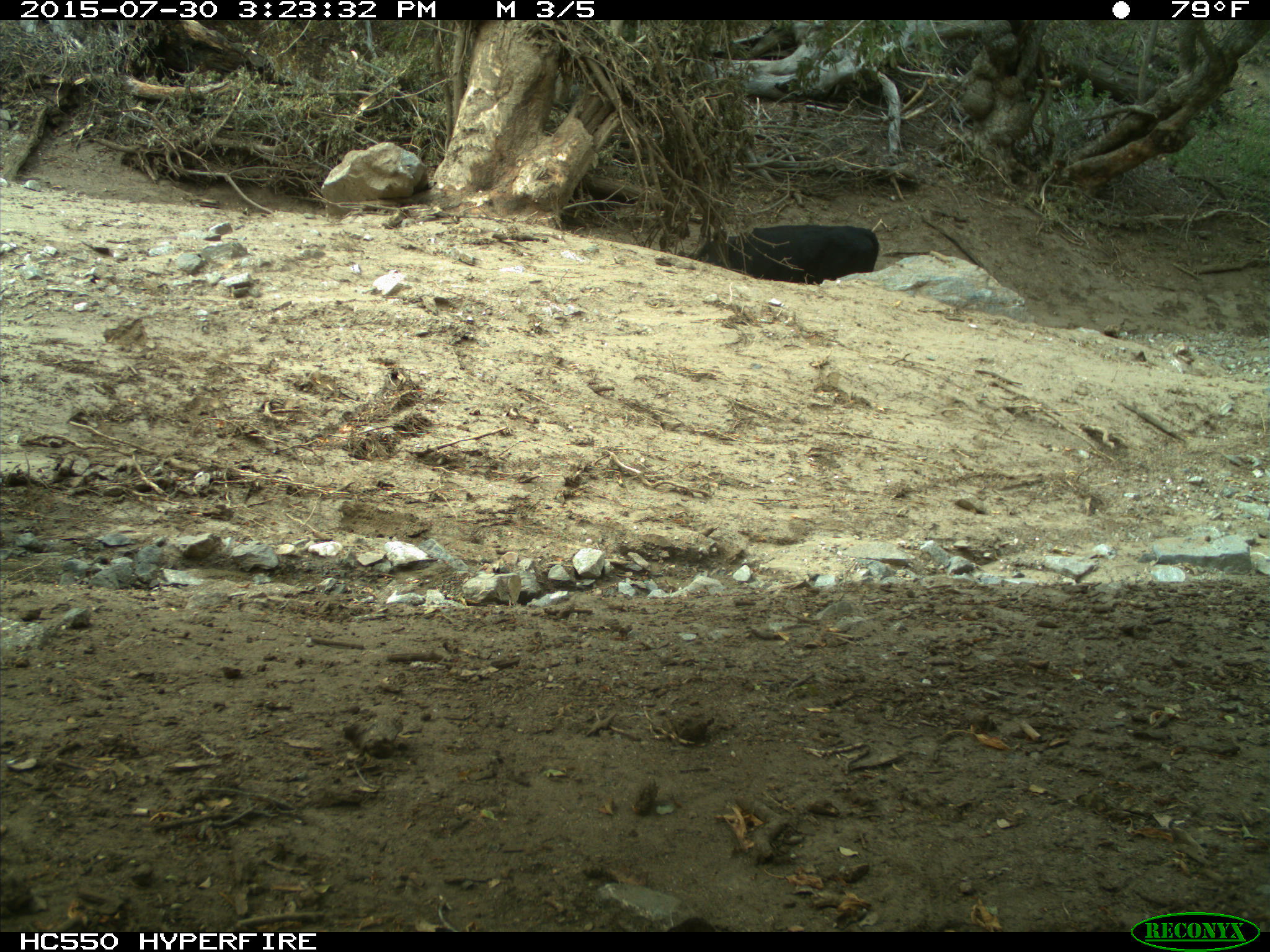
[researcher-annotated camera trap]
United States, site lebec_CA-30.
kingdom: Animalia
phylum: Chordata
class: Mammalia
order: Artiodactyla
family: Bovidae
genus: Bos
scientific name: Bos taurus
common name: domestic cow